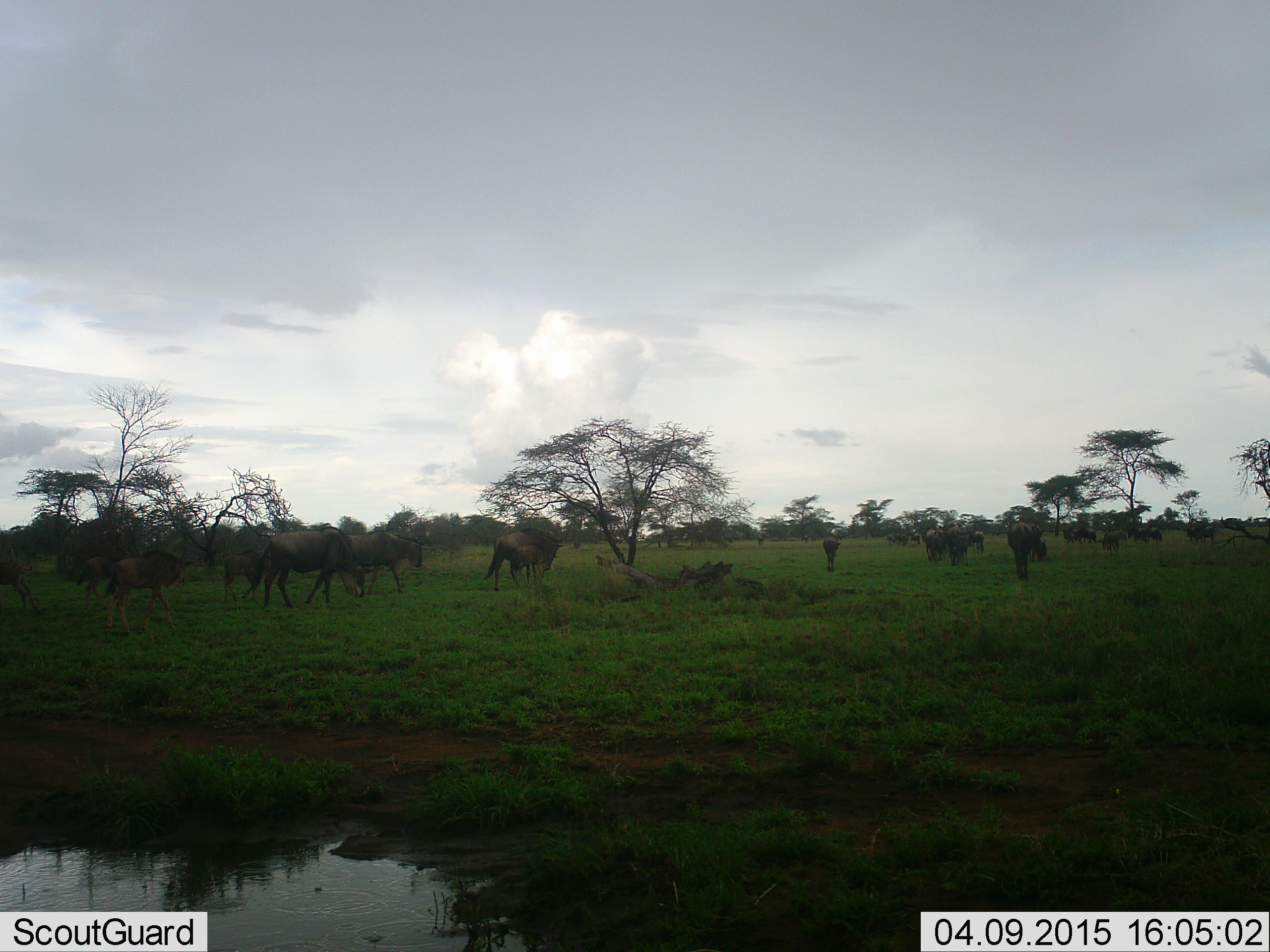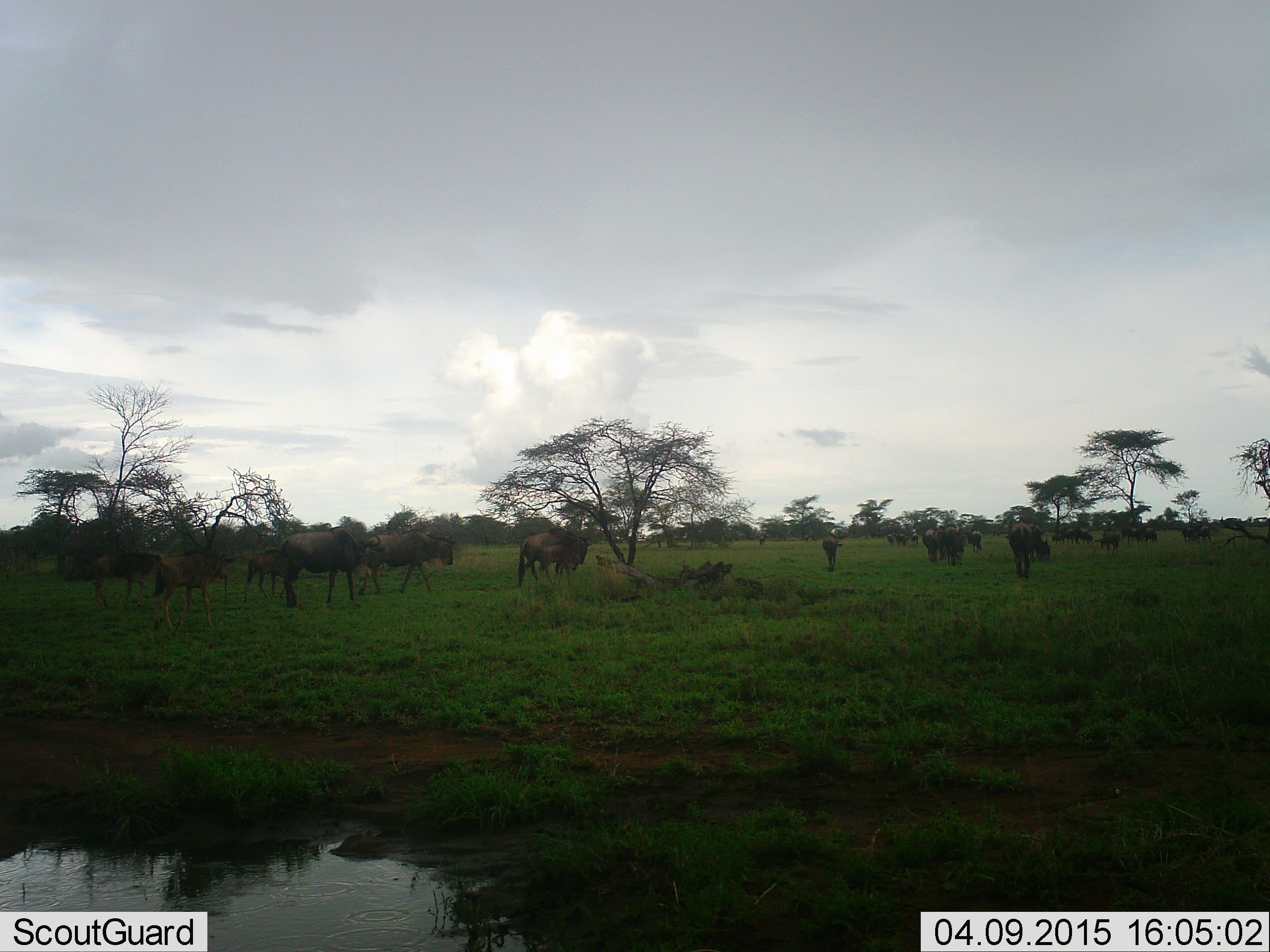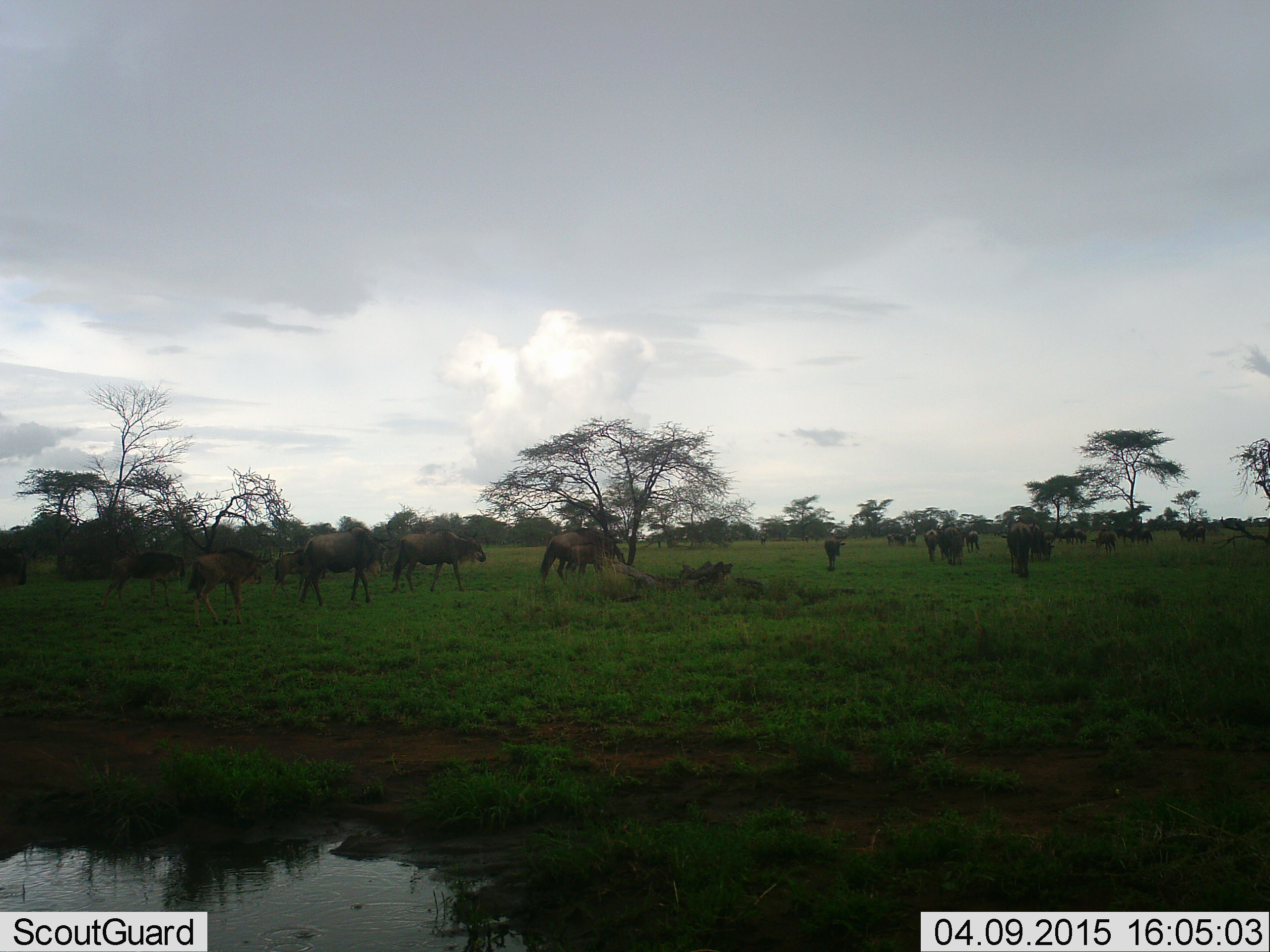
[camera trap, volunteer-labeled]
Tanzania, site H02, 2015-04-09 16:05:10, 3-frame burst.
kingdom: Animalia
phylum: Chordata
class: Mammalia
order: Artiodactyla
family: Bovidae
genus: Connochaetes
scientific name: Connochaetes taurinus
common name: blue wildebeest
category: wildebeest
Wildebeest (blue wildebeest) (Connochaetes taurinus), count 11-50. Behavior (volunteer vote fractions): standing 30%, resting 0%, moving 90%, interacting 0%. Young present (vote fraction): 20%. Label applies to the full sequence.